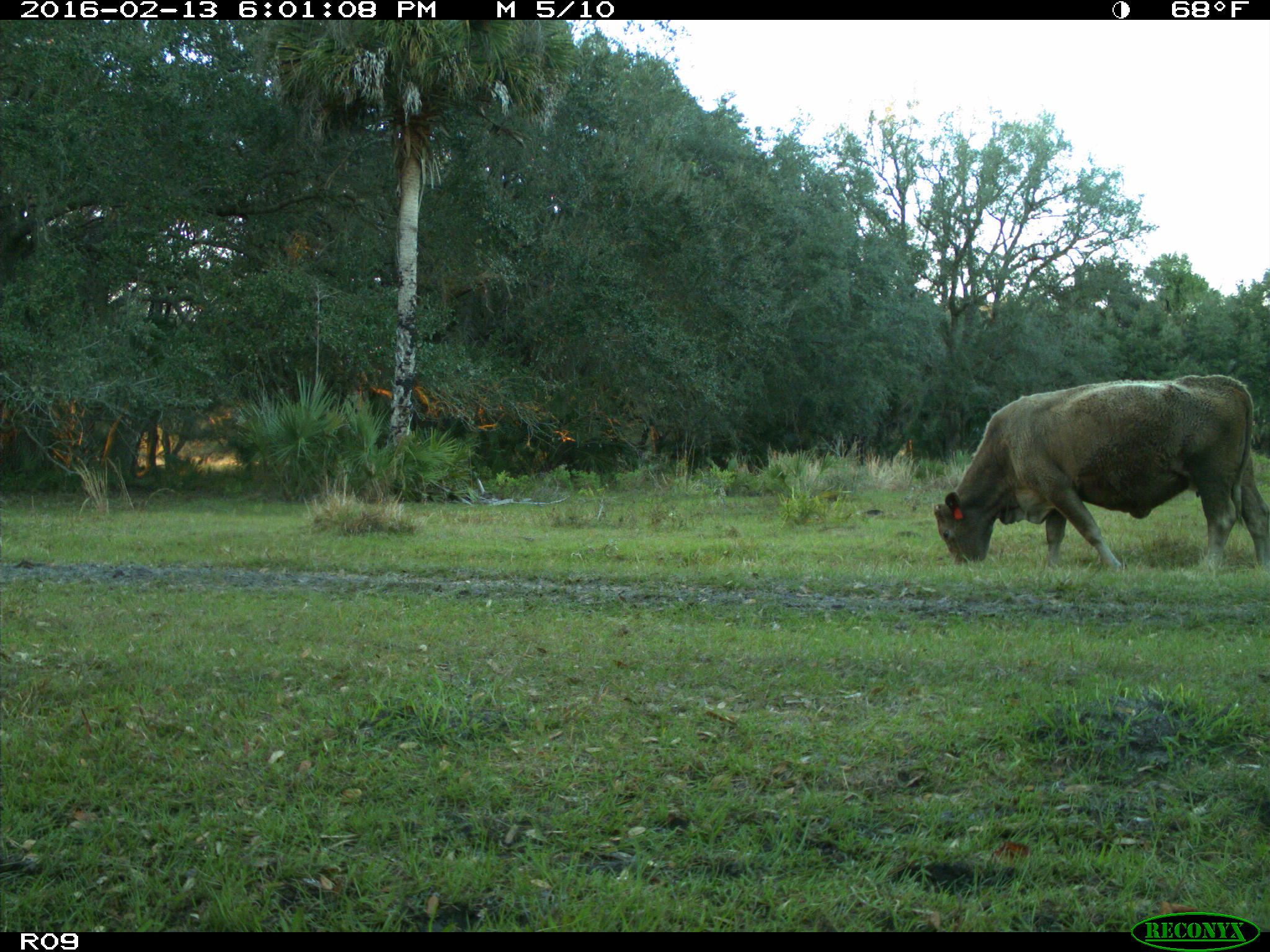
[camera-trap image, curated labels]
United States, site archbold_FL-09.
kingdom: Animalia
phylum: Chordata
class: Mammalia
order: Artiodactyla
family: Bovidae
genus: Bos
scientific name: Bos taurus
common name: domestic cow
Bos taurus (domestic cow).